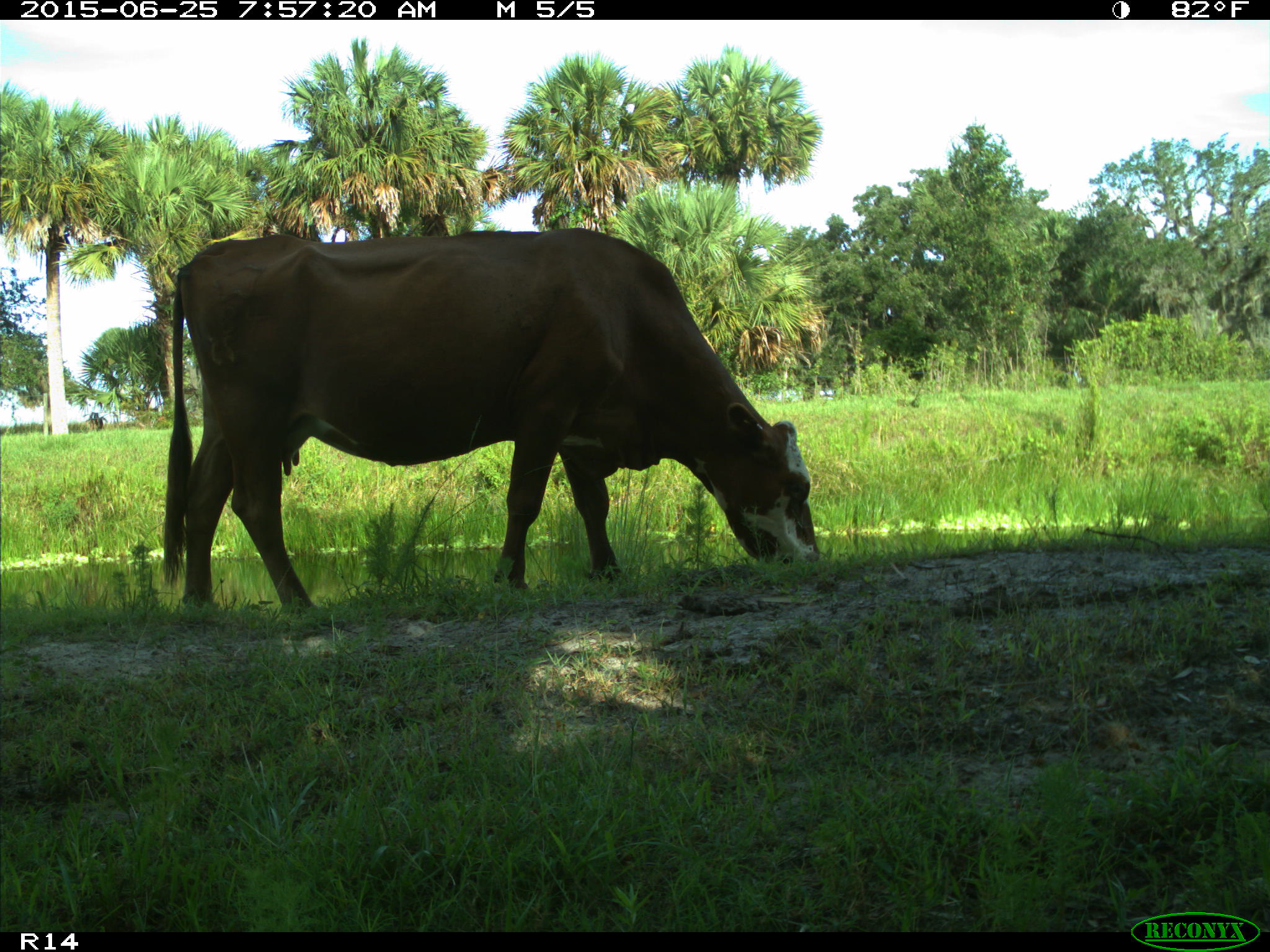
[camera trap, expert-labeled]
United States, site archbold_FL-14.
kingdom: Animalia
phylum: Chordata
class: Mammalia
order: Artiodactyla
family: Bovidae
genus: Bos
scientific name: Bos taurus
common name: domestic cow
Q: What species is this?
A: Bos taurus (domestic cow).